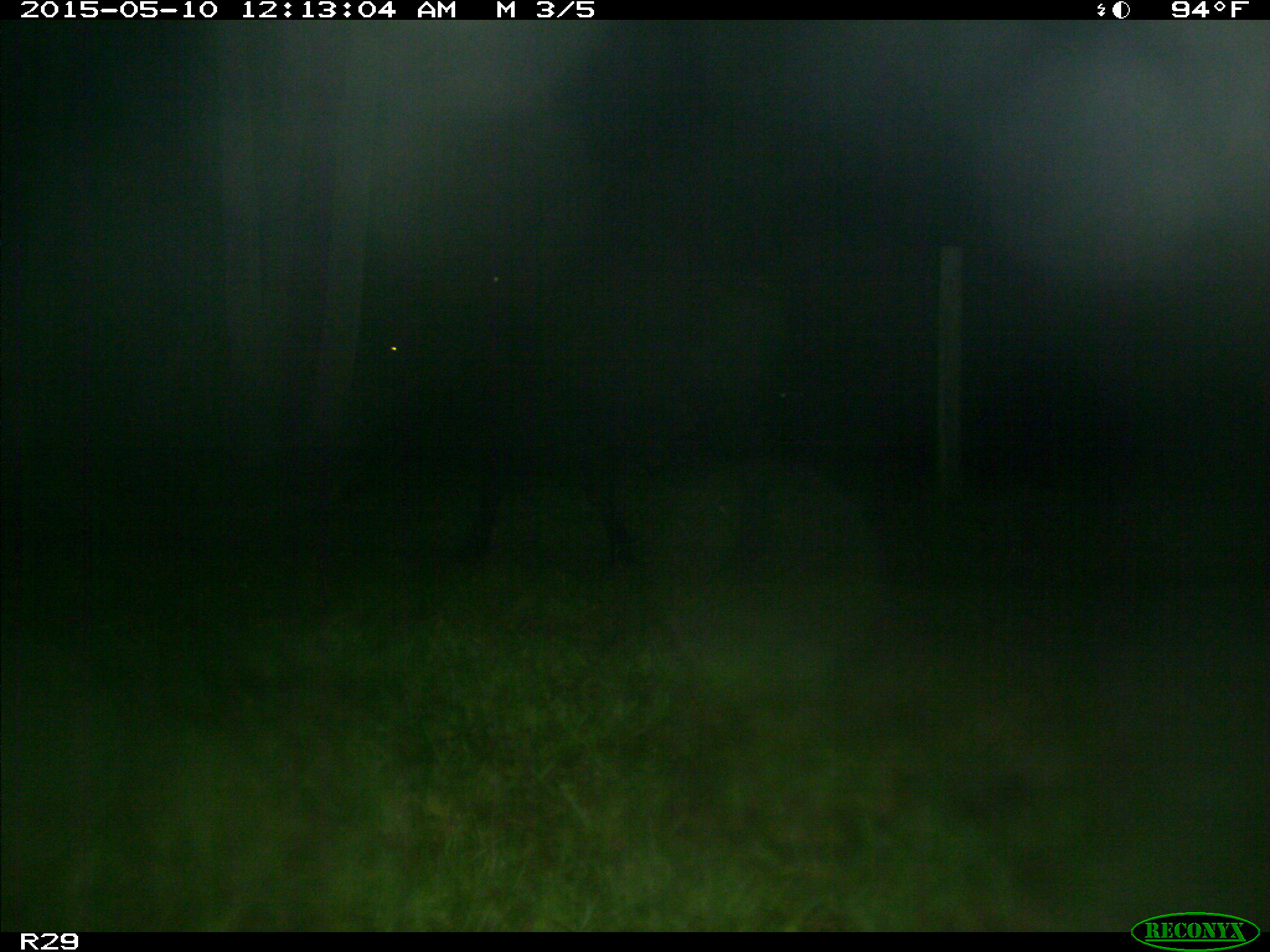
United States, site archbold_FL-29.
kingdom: Animalia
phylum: Chordata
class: Mammalia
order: Artiodactyla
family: Bovidae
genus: Bos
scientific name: Bos taurus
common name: domestic cow